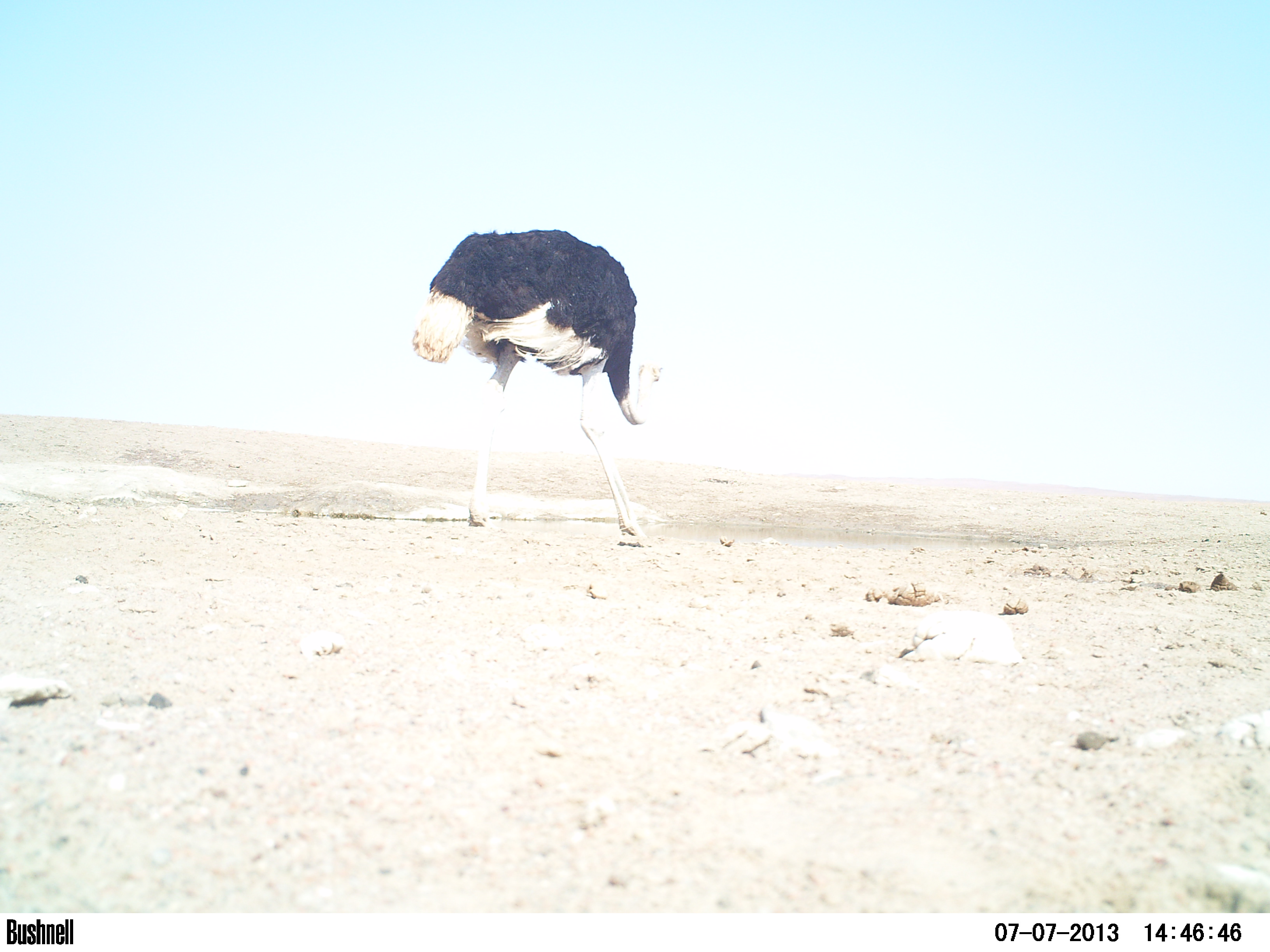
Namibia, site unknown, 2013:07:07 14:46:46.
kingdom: Animalia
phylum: Chordata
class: Aves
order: Struthioniformes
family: Struthionidae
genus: Struthio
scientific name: Struthio camelus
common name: common ostrich